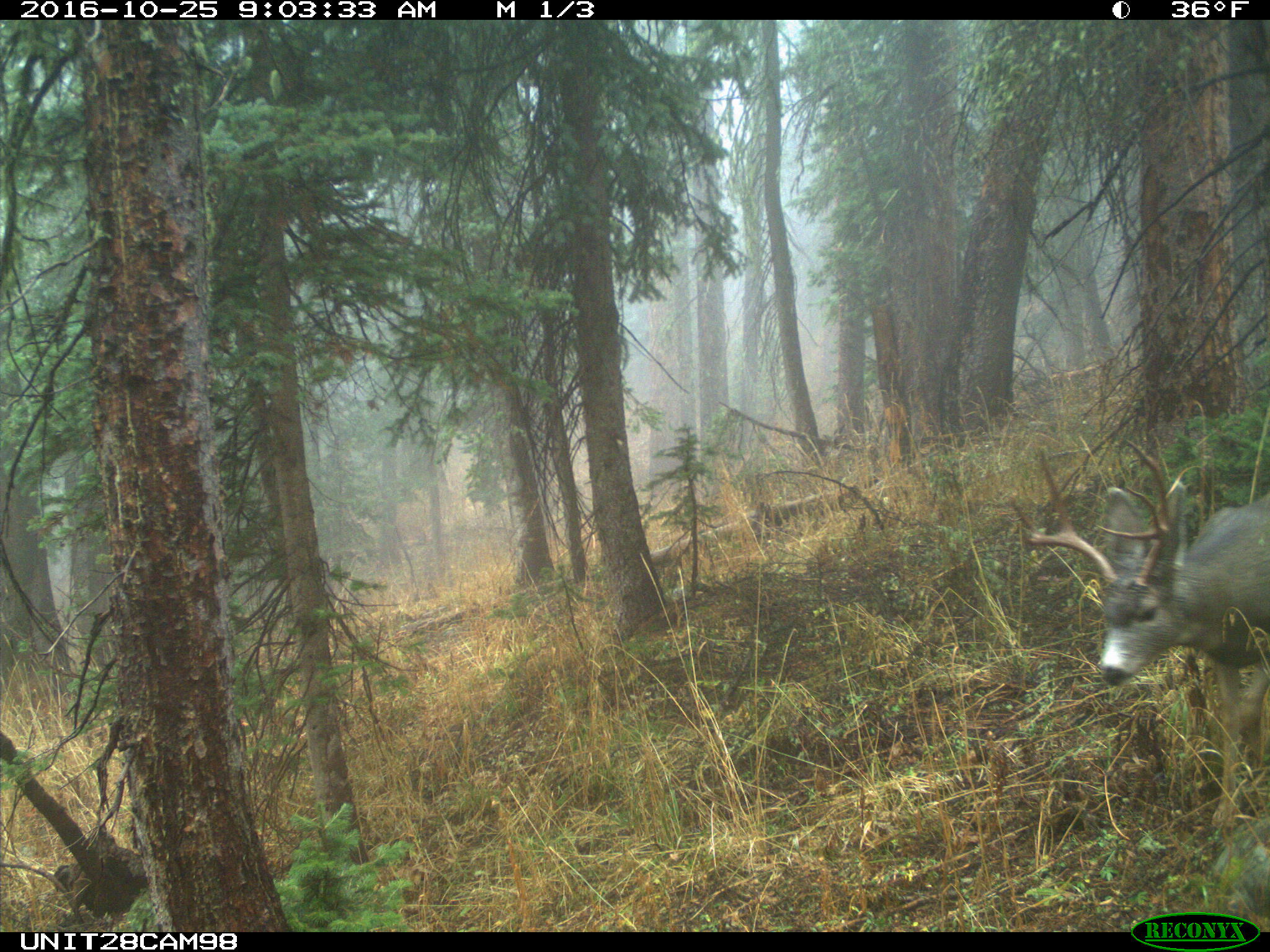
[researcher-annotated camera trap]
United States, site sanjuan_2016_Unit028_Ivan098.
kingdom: Animalia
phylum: Chordata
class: Mammalia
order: Artiodactyla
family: Cervidae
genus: Odocoileus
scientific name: Odocoileus hemionus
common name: mule deer